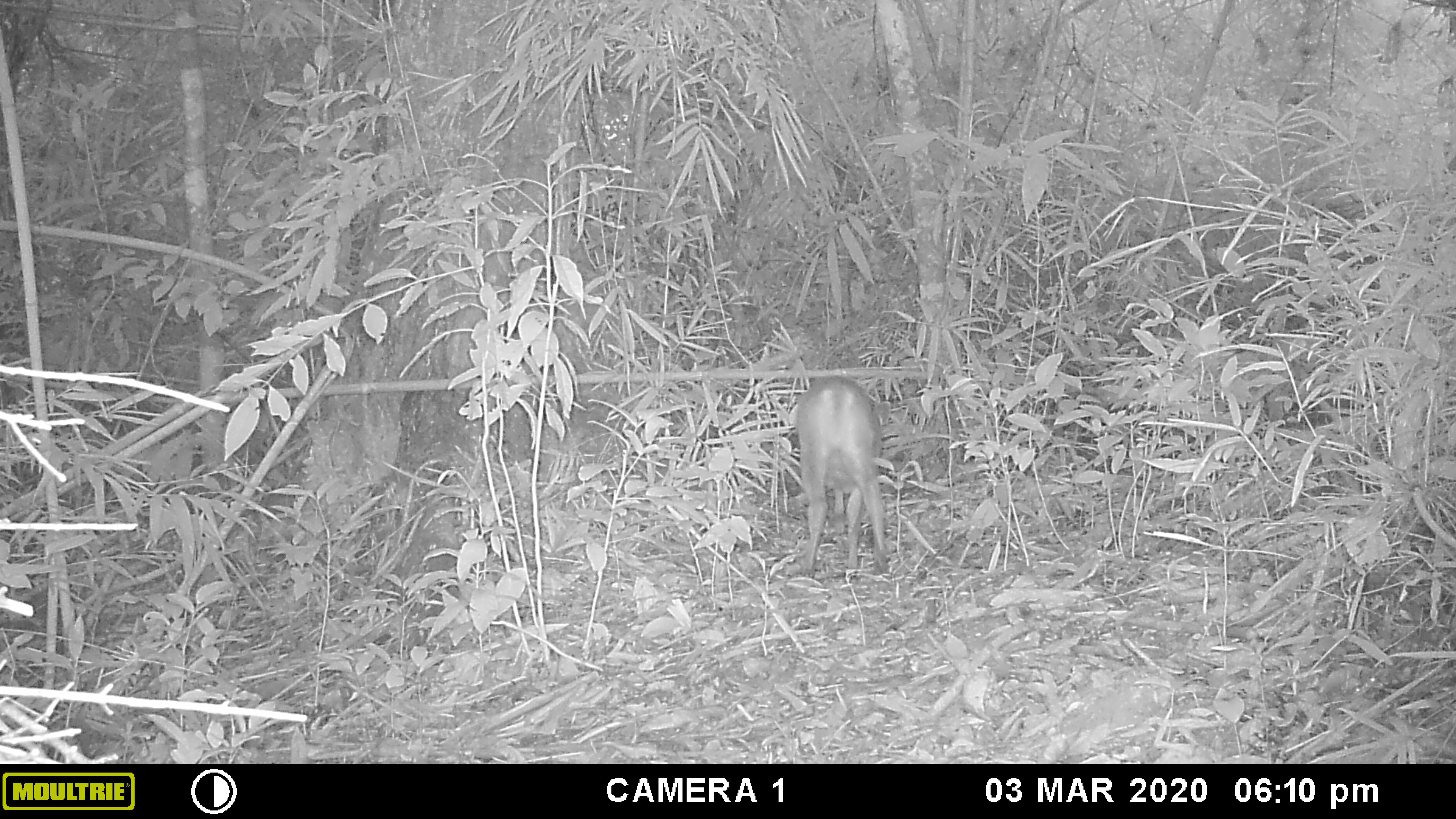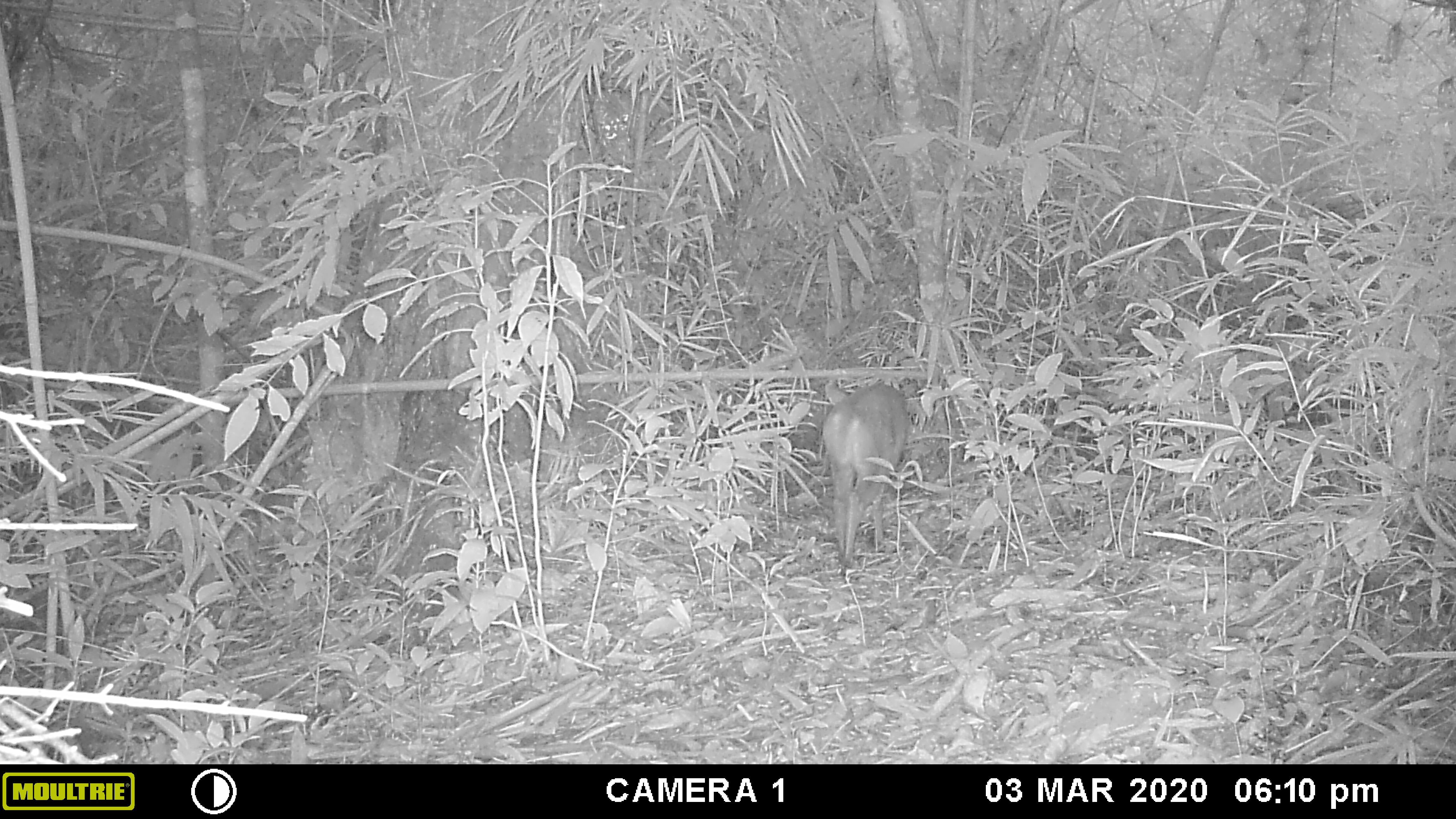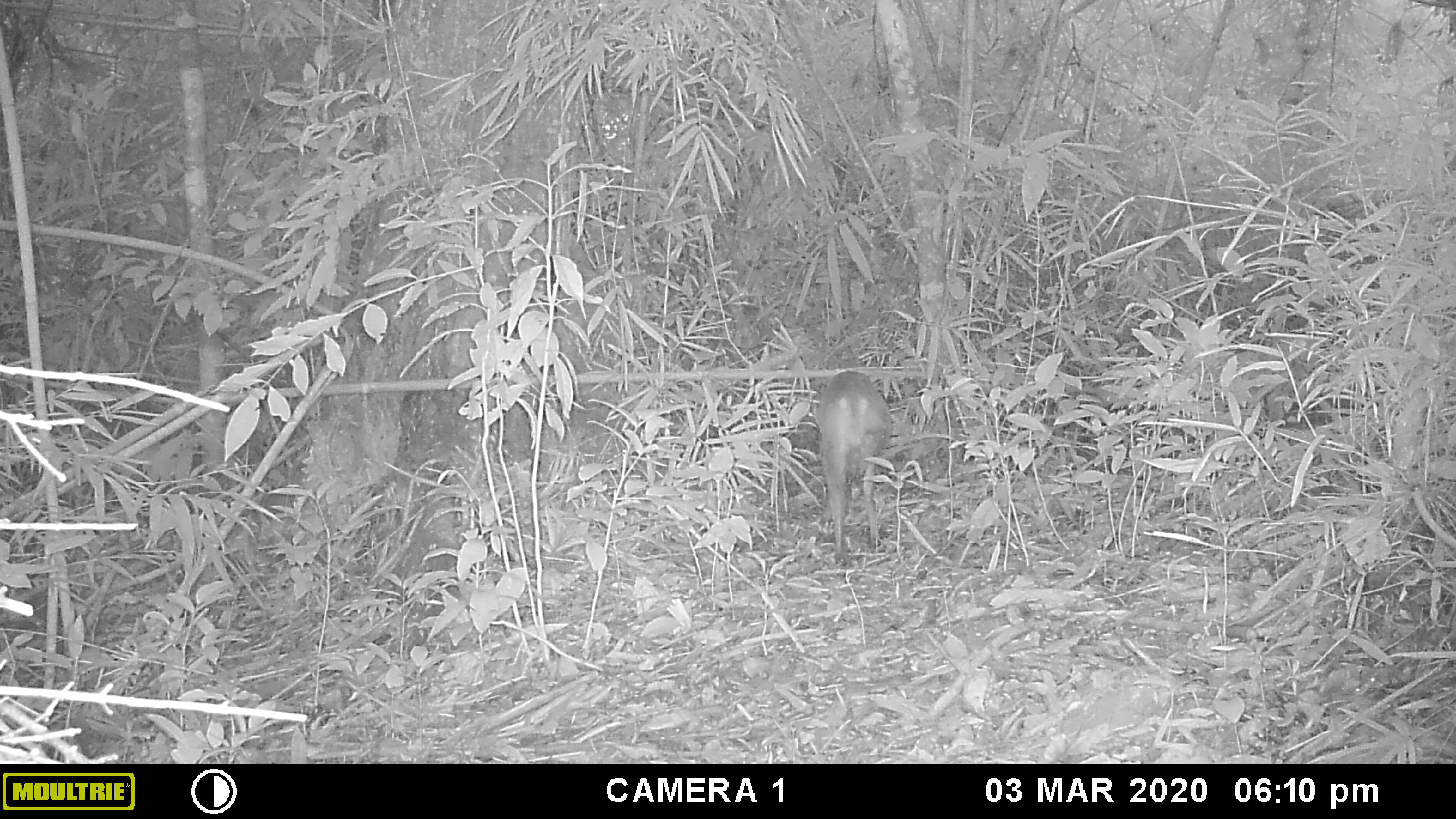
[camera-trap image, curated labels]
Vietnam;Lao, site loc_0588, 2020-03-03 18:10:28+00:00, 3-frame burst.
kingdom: Animalia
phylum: Chordata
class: Mammalia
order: Artiodactyla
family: Cervidae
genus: Muntiacus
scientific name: Muntiacus muntjak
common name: red muntjac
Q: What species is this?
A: Red muntjac (Muntiacus muntjak).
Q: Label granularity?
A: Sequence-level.